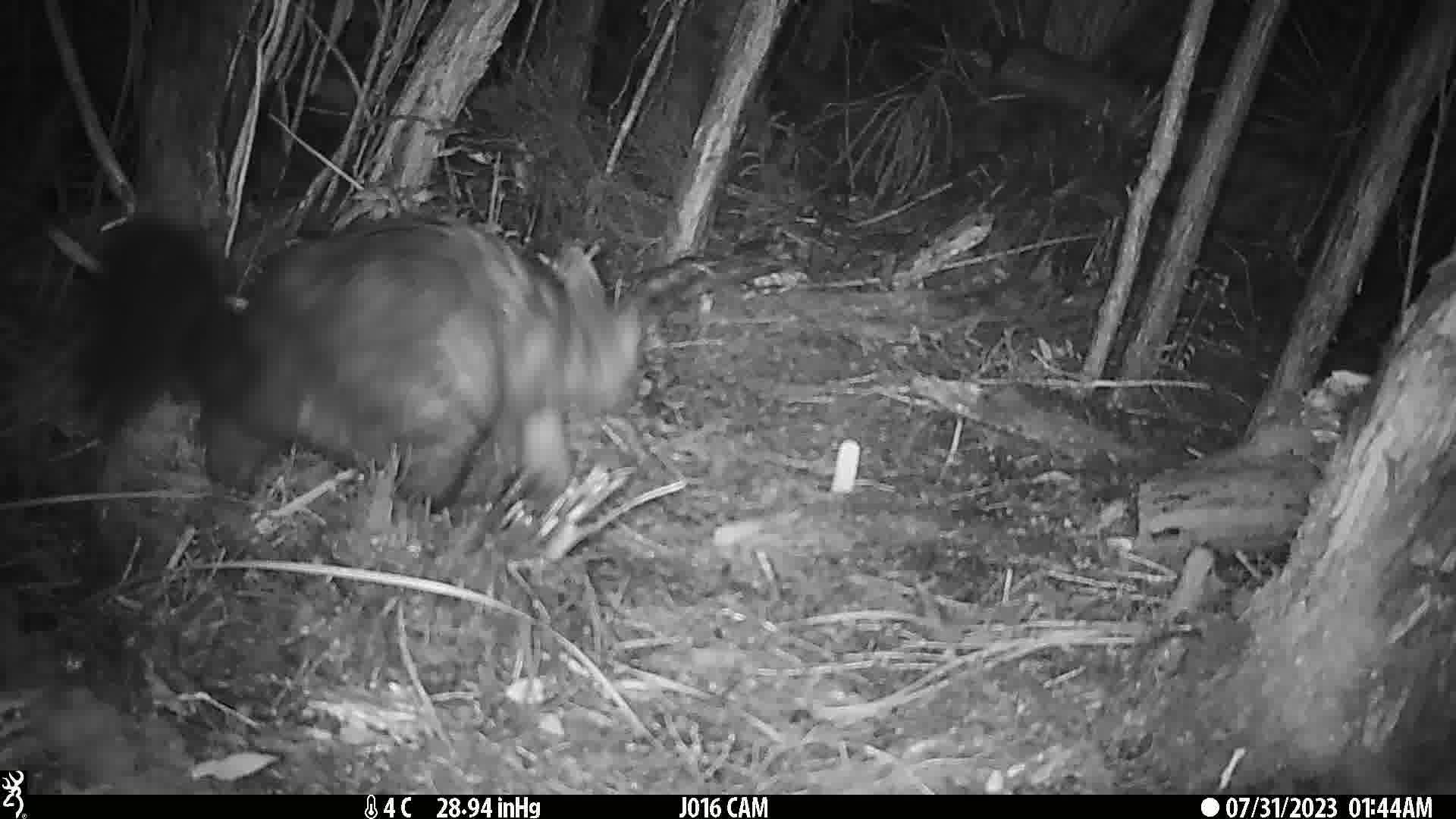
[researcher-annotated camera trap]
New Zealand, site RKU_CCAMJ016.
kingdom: Animalia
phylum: Chordata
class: Mammalia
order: Diprotodontia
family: Phalangeridae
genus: Trichosurus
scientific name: Trichosurus vulpecula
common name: common brushtail possum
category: possum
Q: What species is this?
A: Possum (common brushtail possum) (Trichosurus vulpecula).